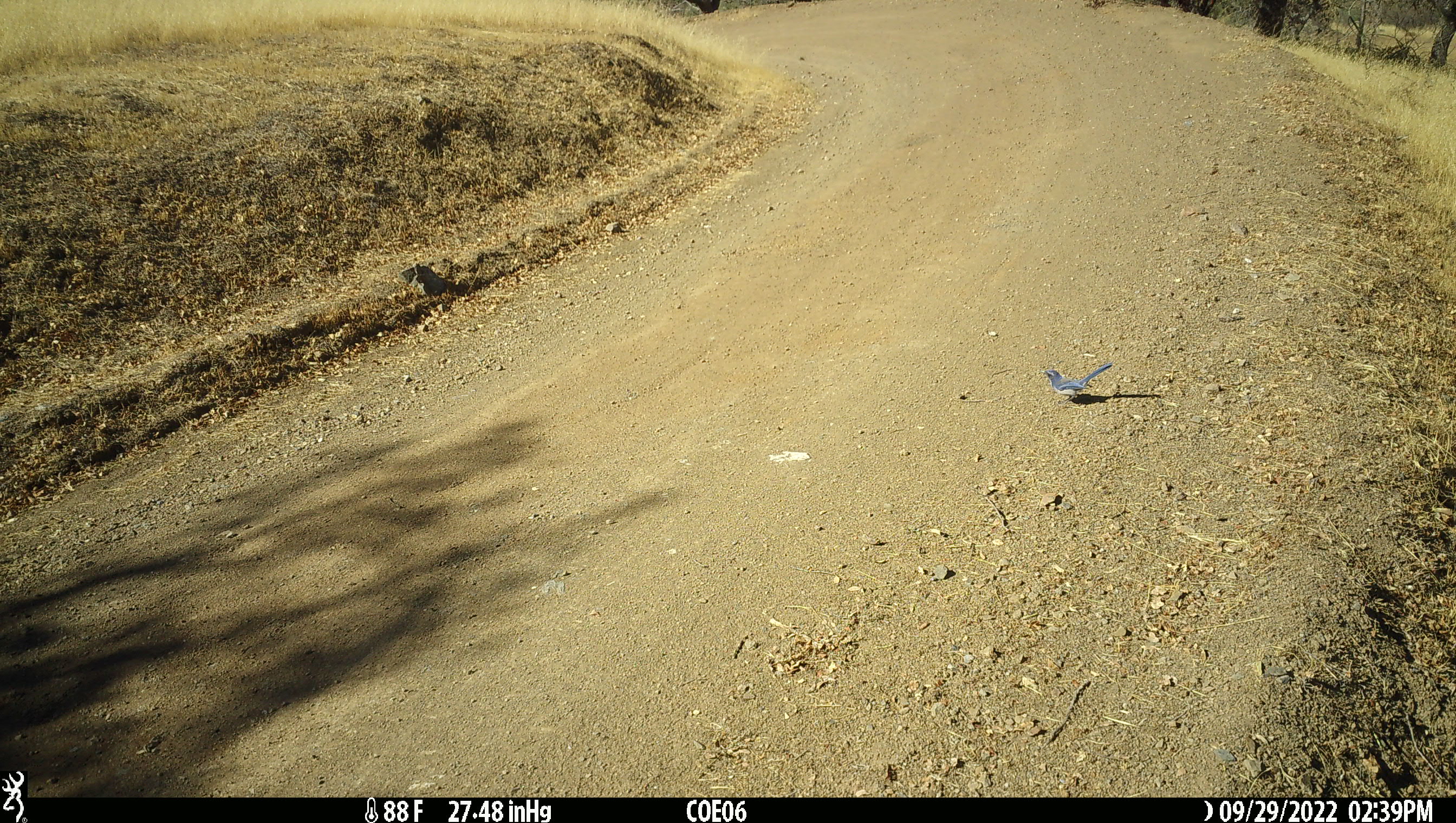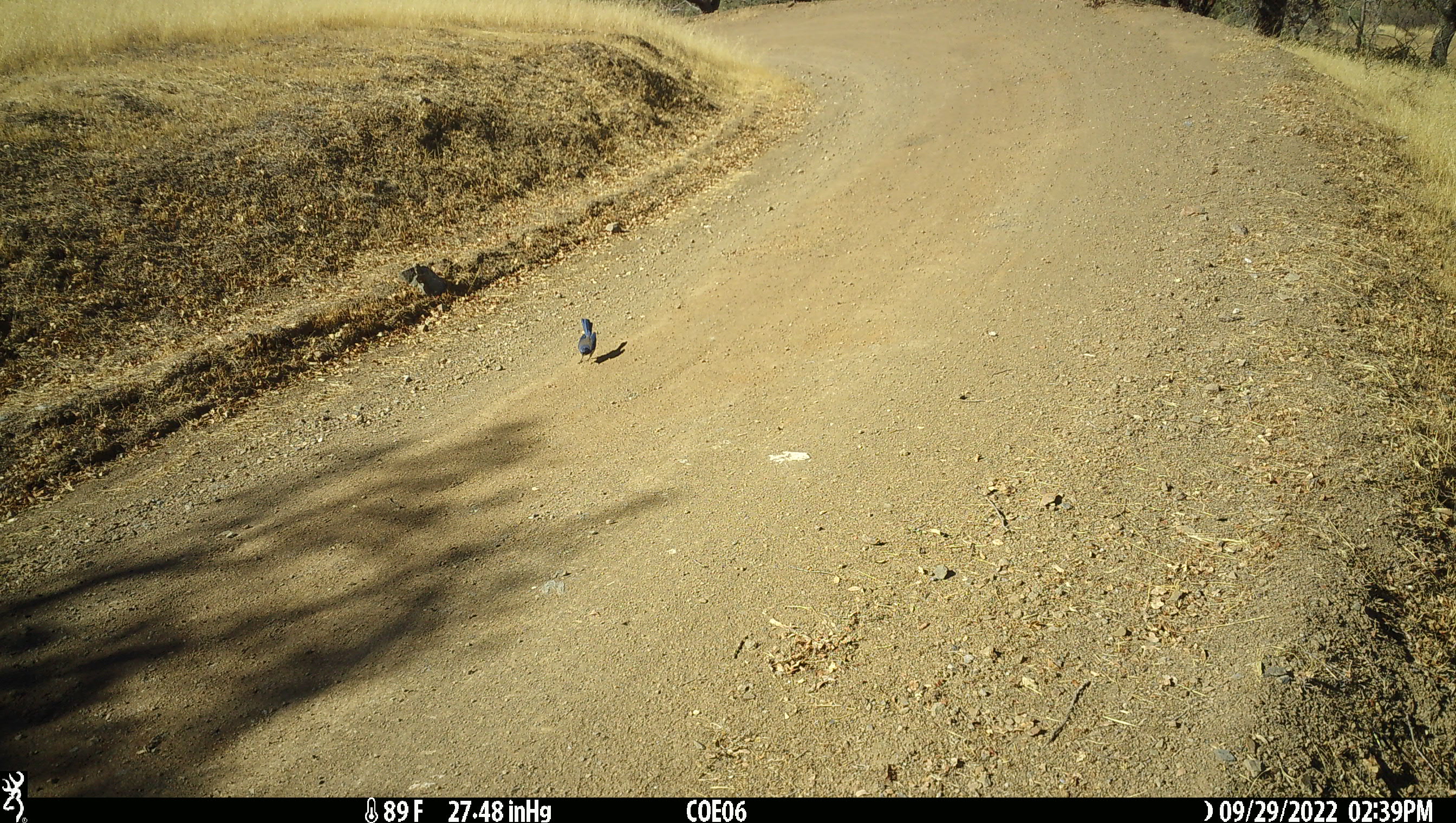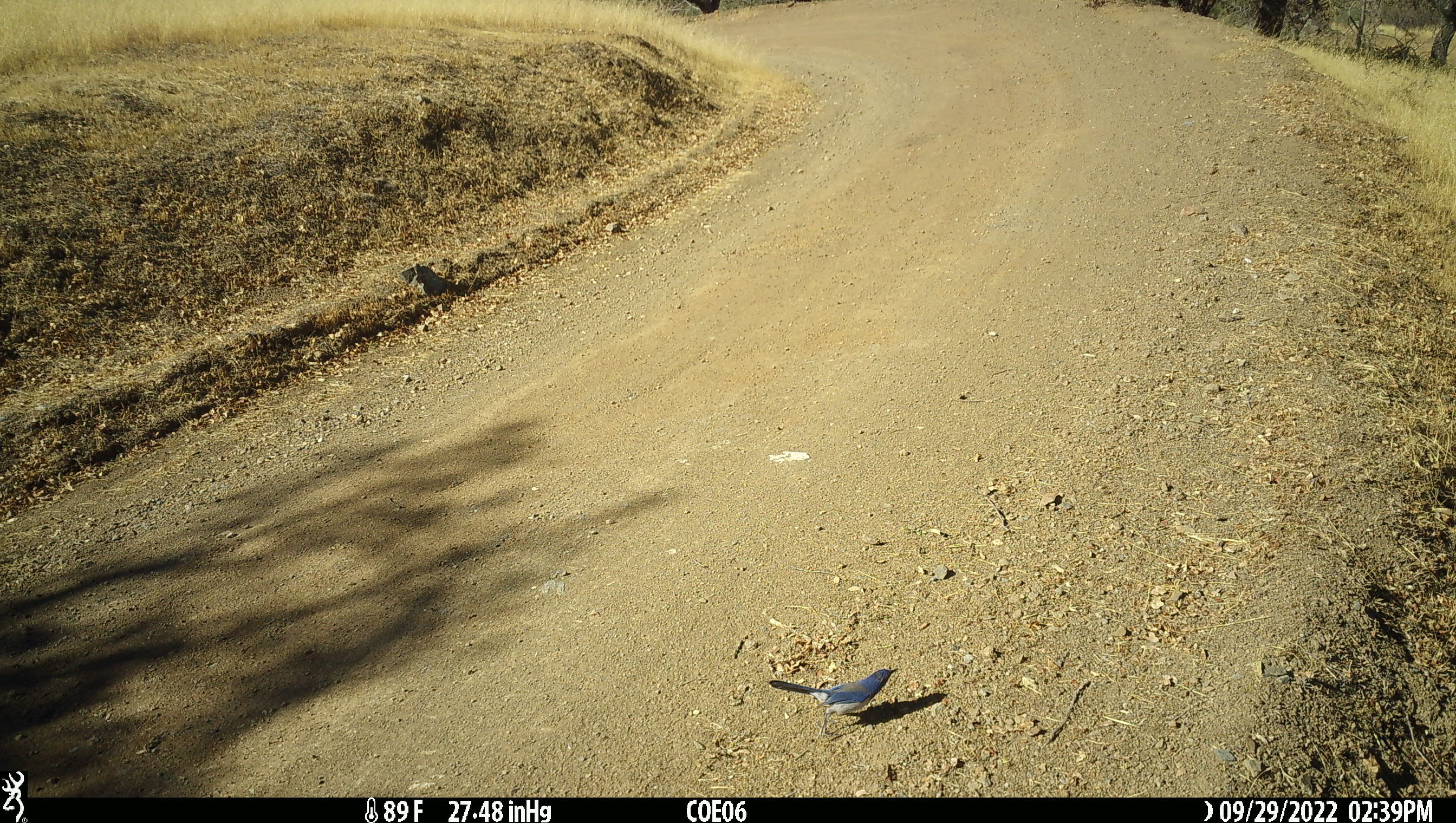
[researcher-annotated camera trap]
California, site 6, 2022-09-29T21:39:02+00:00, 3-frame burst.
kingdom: Animalia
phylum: Chordata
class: Aves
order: Passeriformes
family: Corvidae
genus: Aphelocoma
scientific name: Aphelocoma californica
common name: california scrub jay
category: western scrub-jay